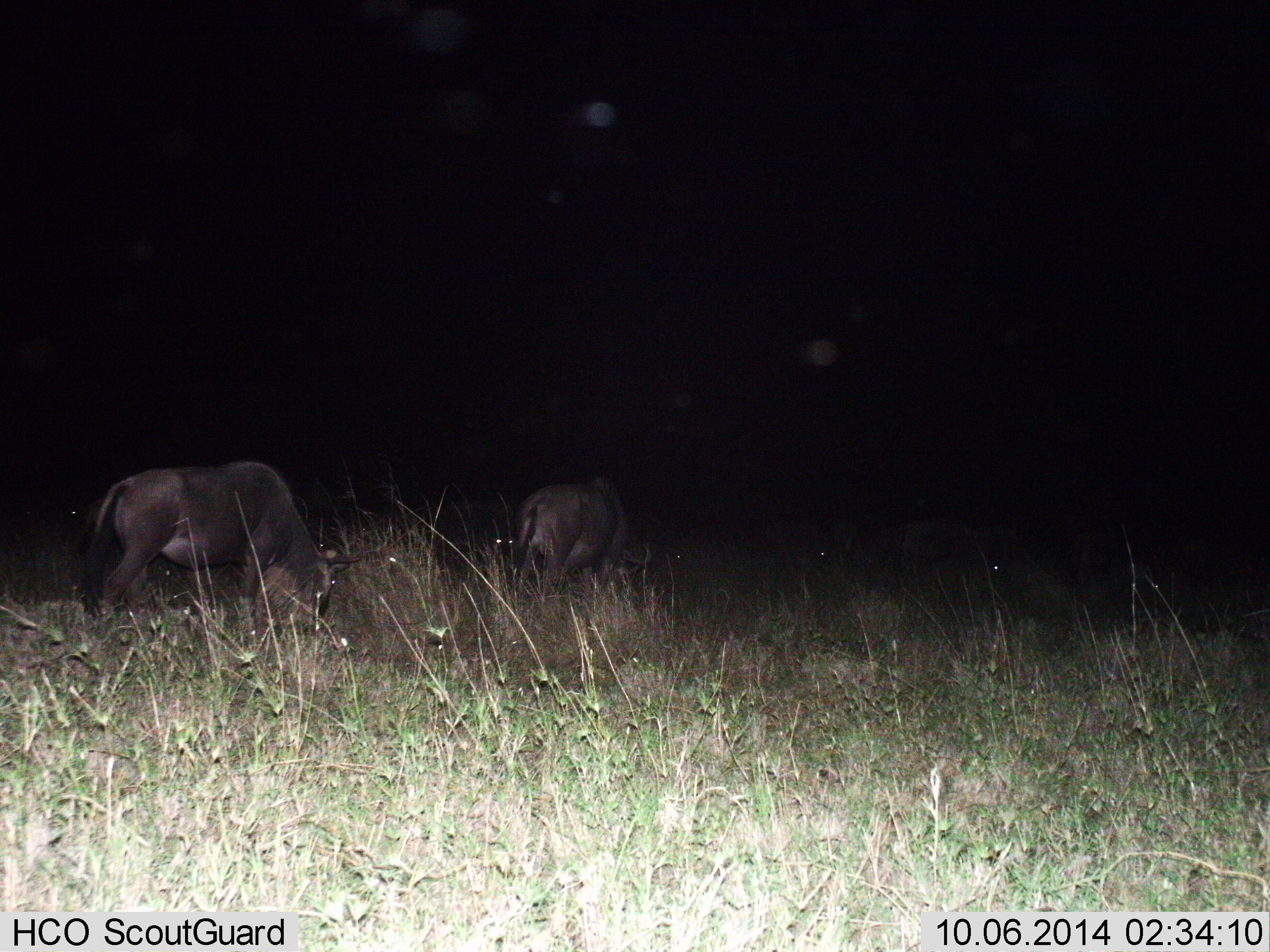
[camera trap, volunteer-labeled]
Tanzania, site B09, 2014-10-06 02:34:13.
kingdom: Animalia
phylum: Chordata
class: Mammalia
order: Artiodactyla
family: Bovidae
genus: Connochaetes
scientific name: Connochaetes taurinus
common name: blue wildebeest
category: wildebeest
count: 2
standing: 30%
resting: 10%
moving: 20%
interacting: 0%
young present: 0%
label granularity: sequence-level